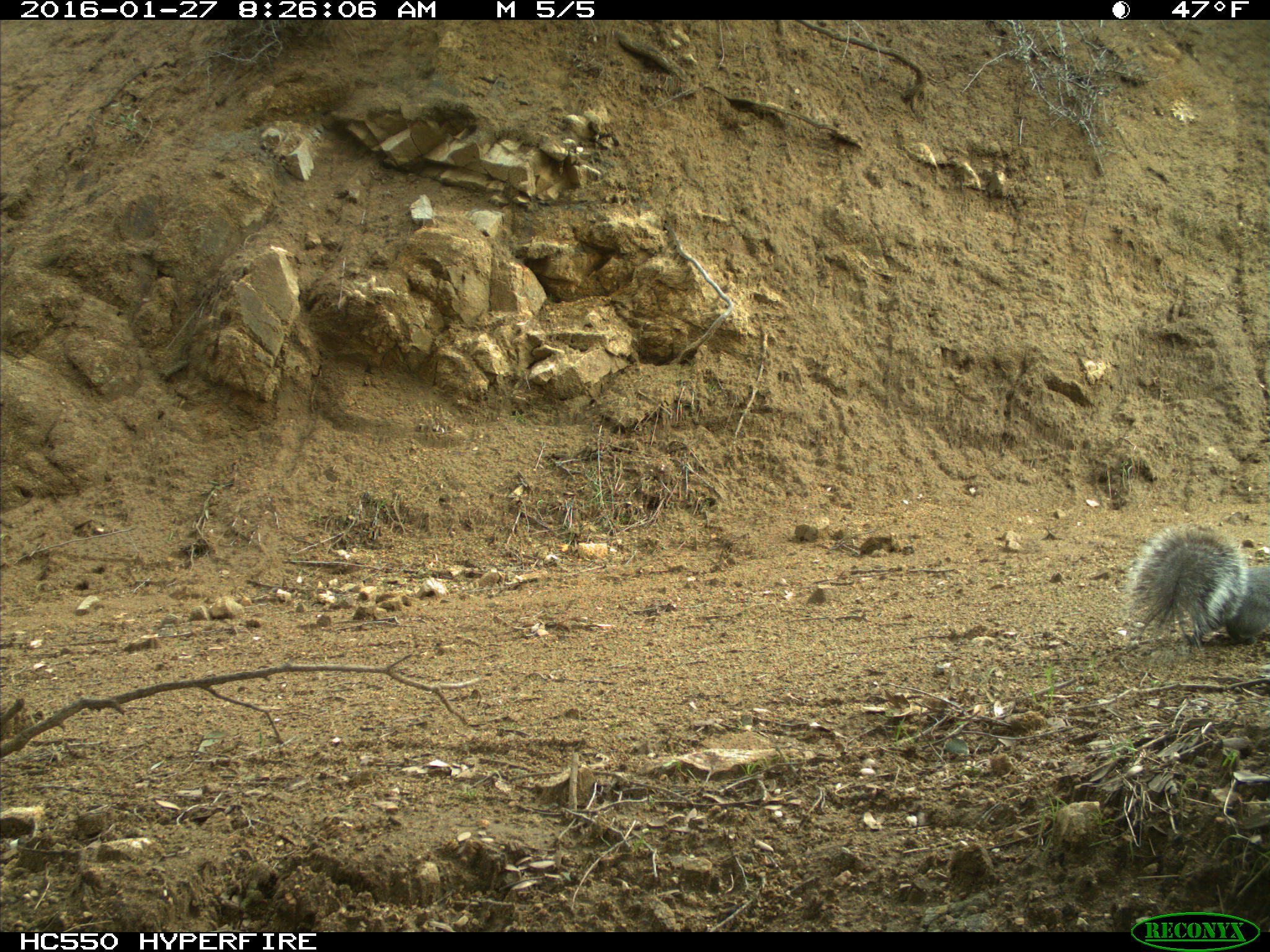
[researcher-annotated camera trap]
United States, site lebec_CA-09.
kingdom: Animalia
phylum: Chordata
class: Mammalia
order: Rodentia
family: Sciuridae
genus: Sciurus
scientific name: Sciurus carolinensis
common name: eastern gray squirrel